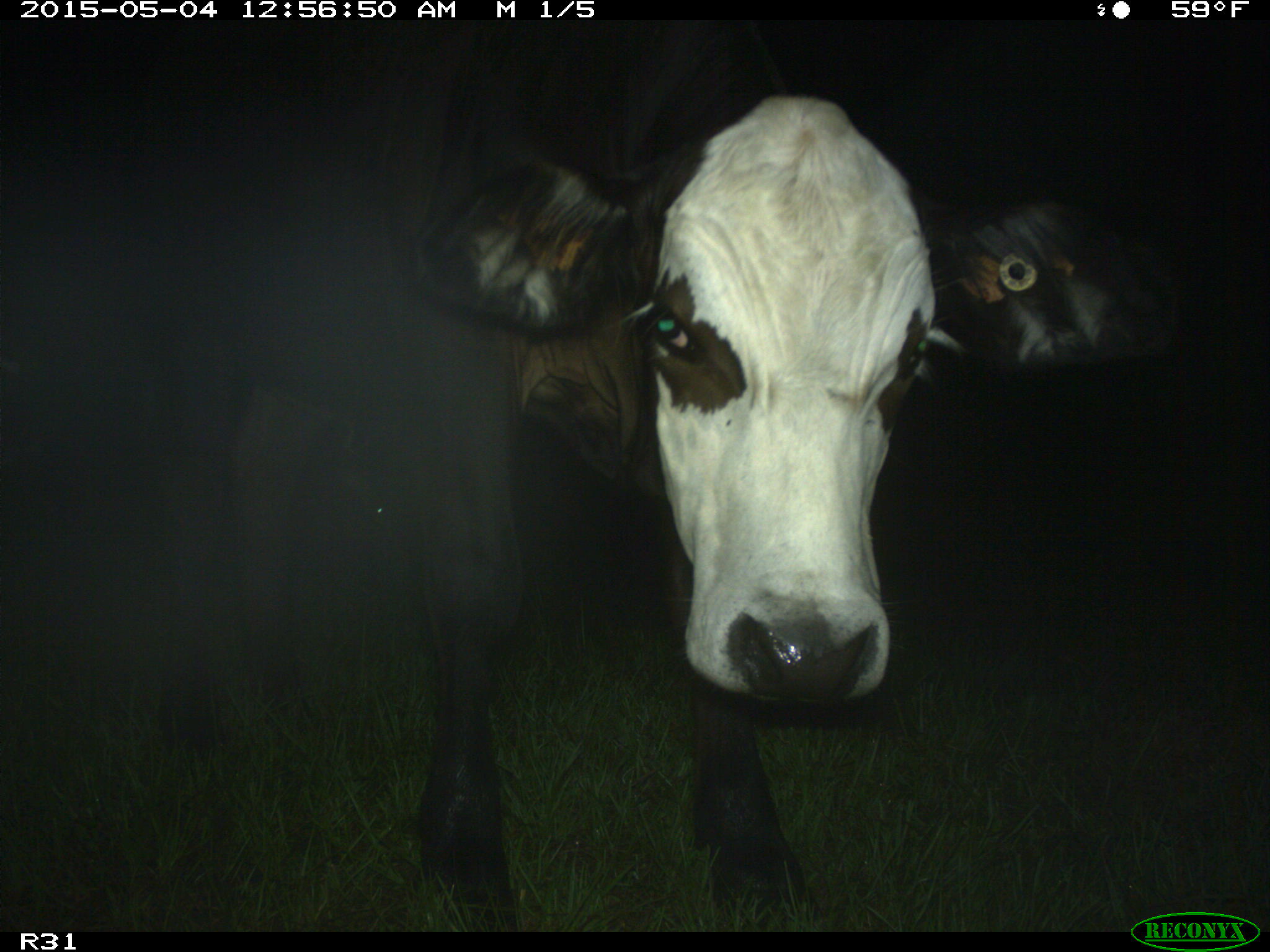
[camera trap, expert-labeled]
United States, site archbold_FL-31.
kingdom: Animalia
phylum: Chordata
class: Mammalia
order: Artiodactyla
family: Bovidae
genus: Bos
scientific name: Bos taurus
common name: domestic cow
Bos taurus (domestic cow).